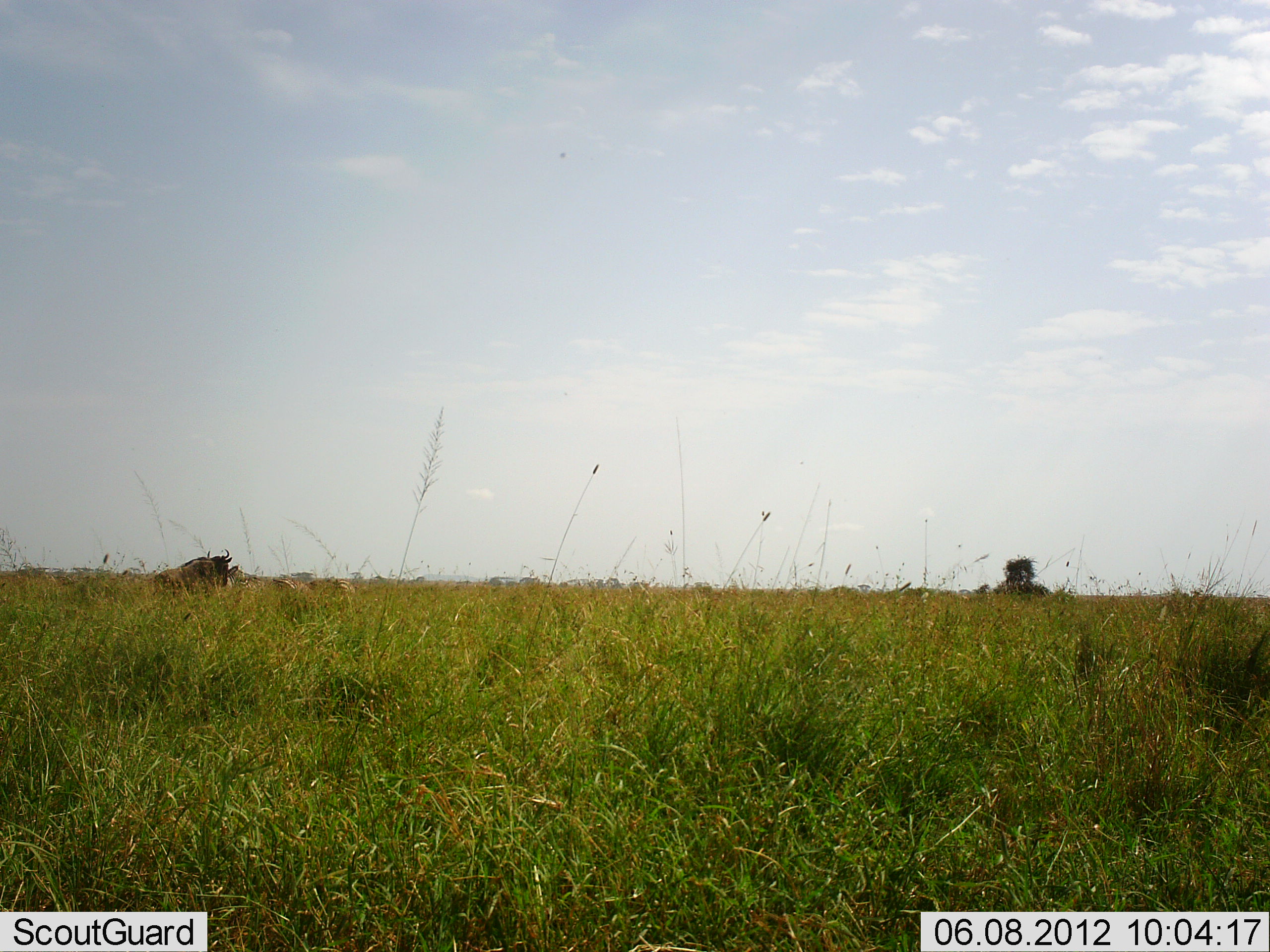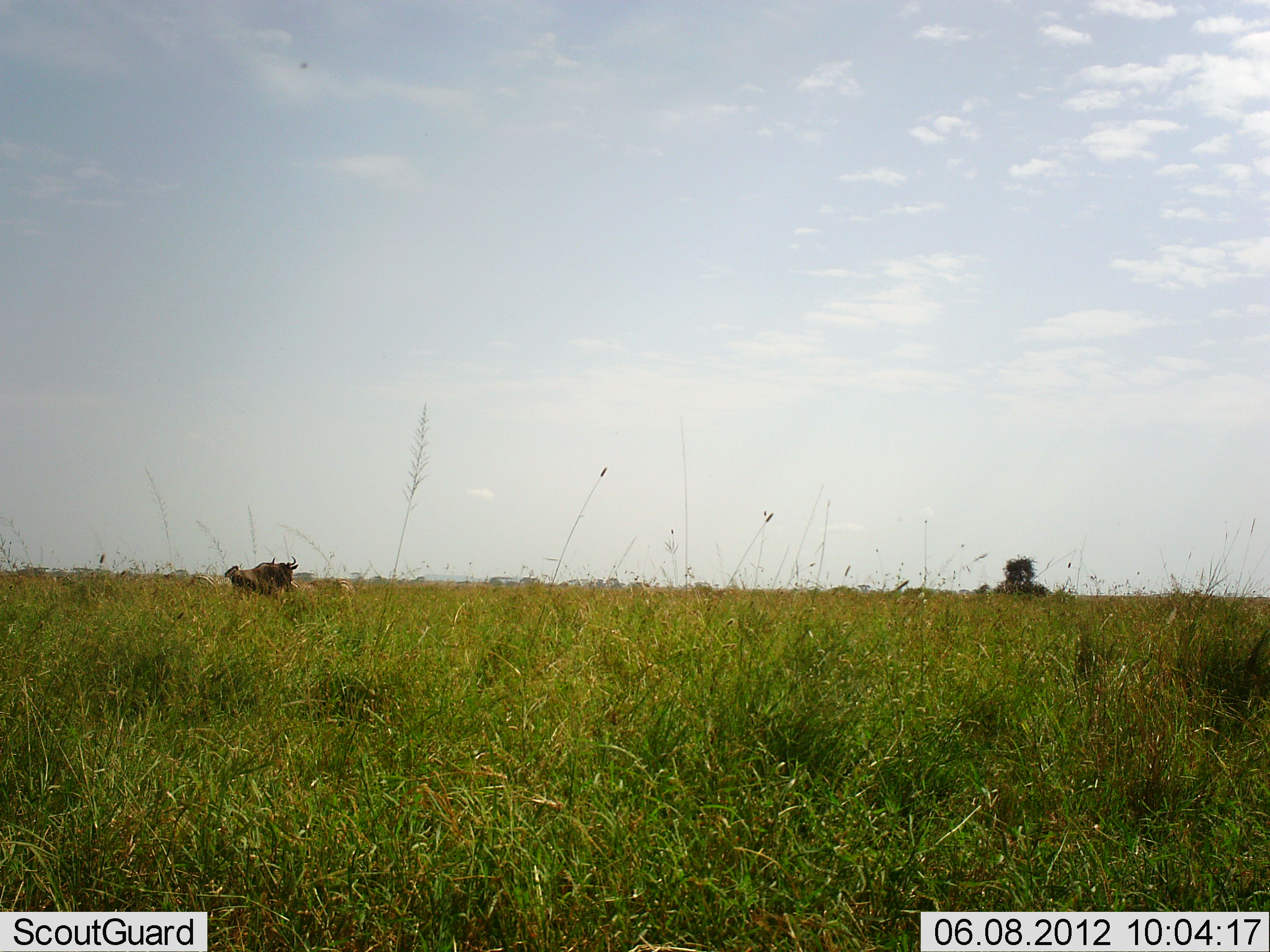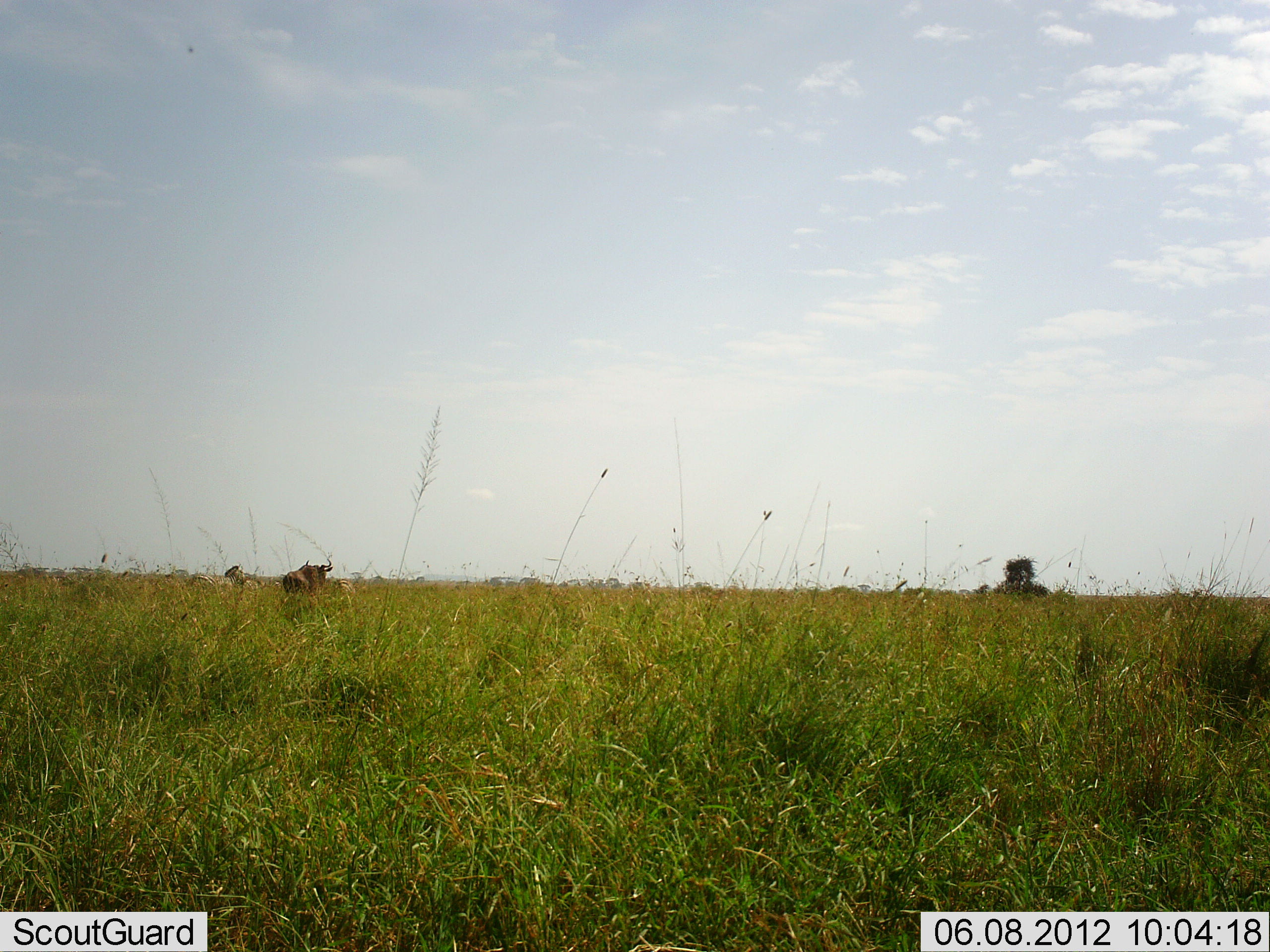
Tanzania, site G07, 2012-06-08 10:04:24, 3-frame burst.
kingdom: Animalia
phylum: Chordata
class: Mammalia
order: Artiodactyla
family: Bovidae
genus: Connochaetes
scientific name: Connochaetes taurinus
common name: blue wildebeest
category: wildebeest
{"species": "wildebeest (blue wildebeest) (Connochaetes taurinus)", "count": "1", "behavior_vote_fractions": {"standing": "0%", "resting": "0%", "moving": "100%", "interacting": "0%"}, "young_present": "0%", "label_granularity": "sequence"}